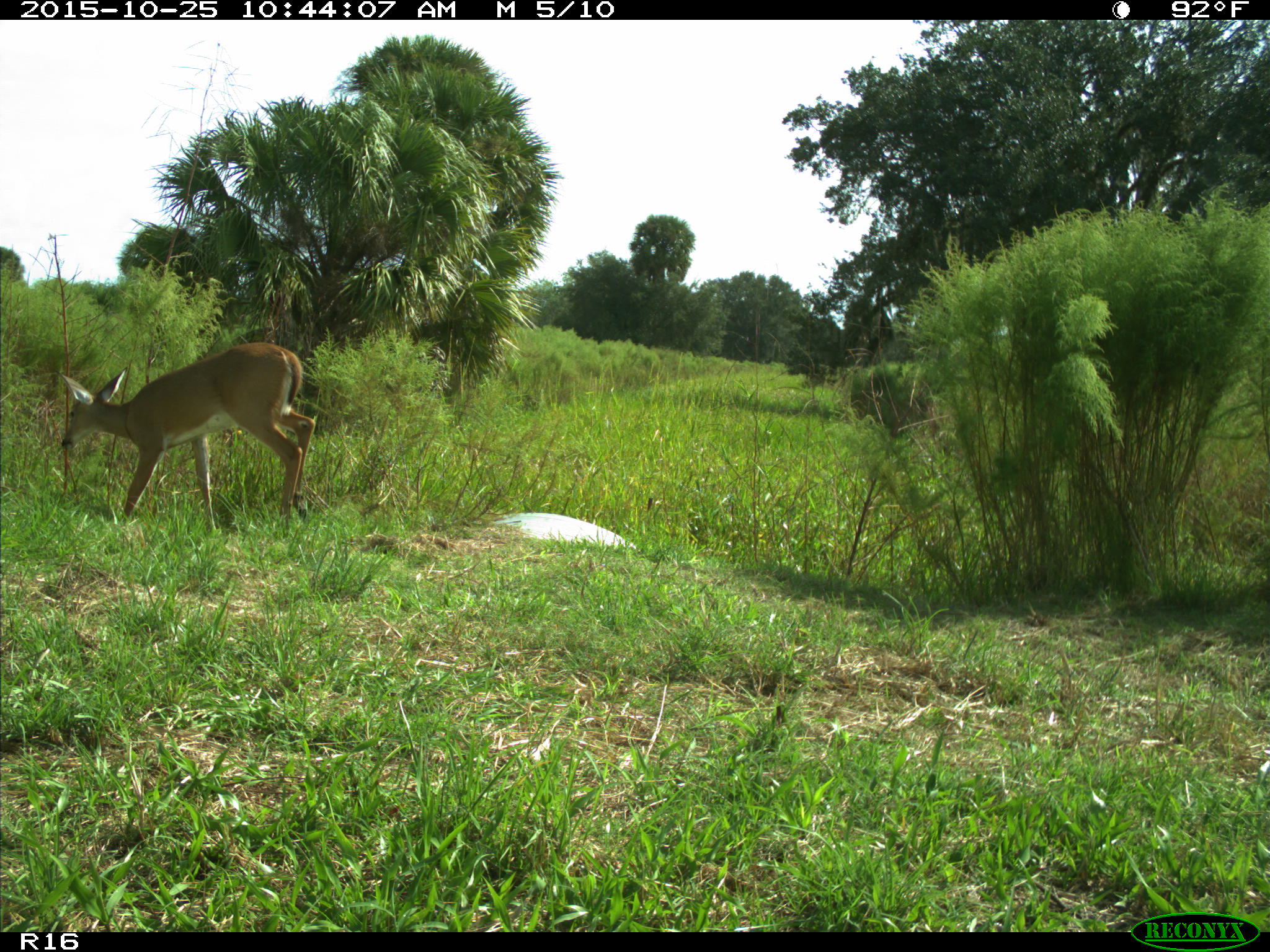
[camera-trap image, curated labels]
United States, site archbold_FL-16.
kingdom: Animalia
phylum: Chordata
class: Mammalia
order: Artiodactyla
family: Cervidae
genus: Odocoileus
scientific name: Odocoileus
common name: deer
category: unidentified deer